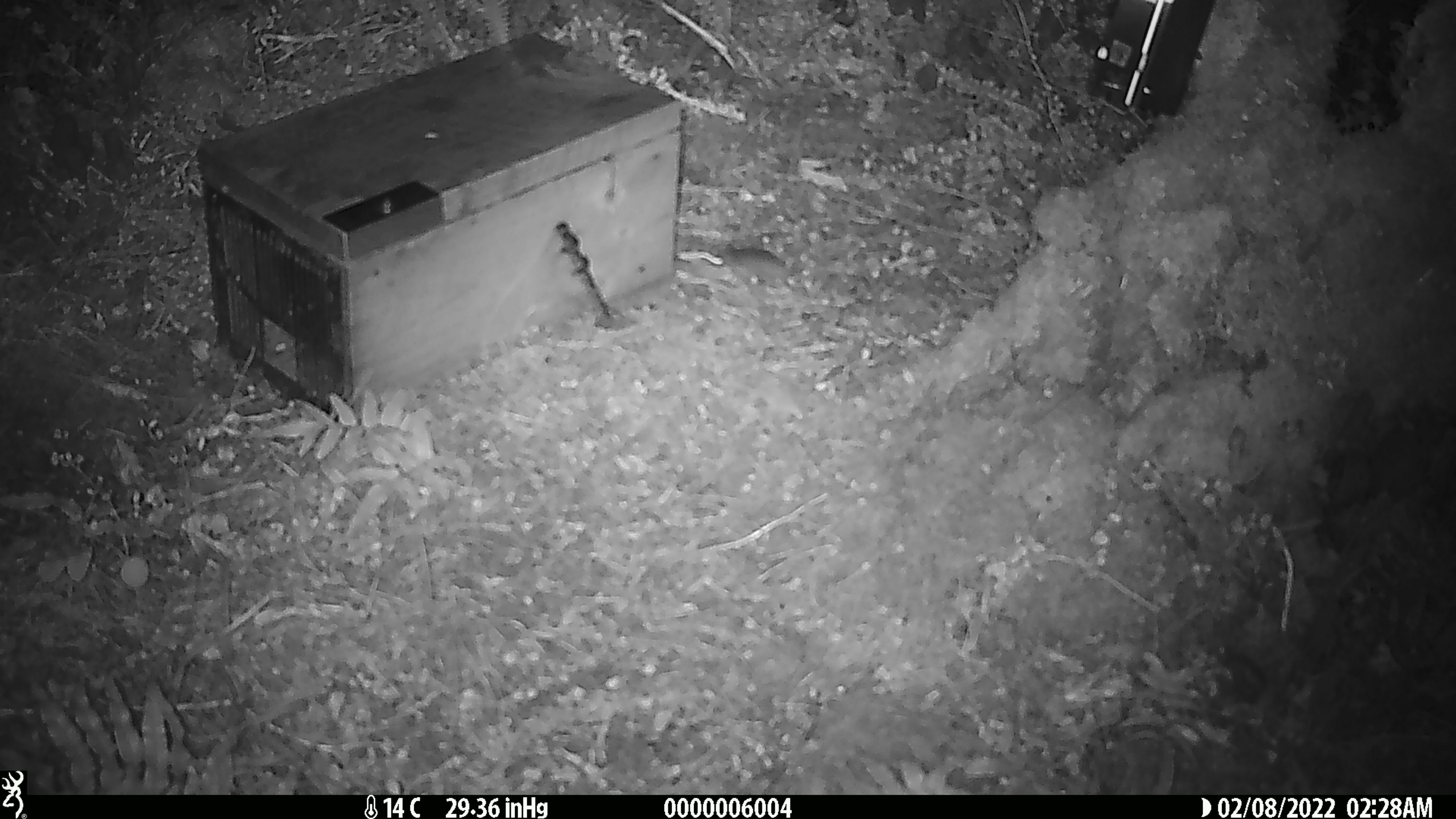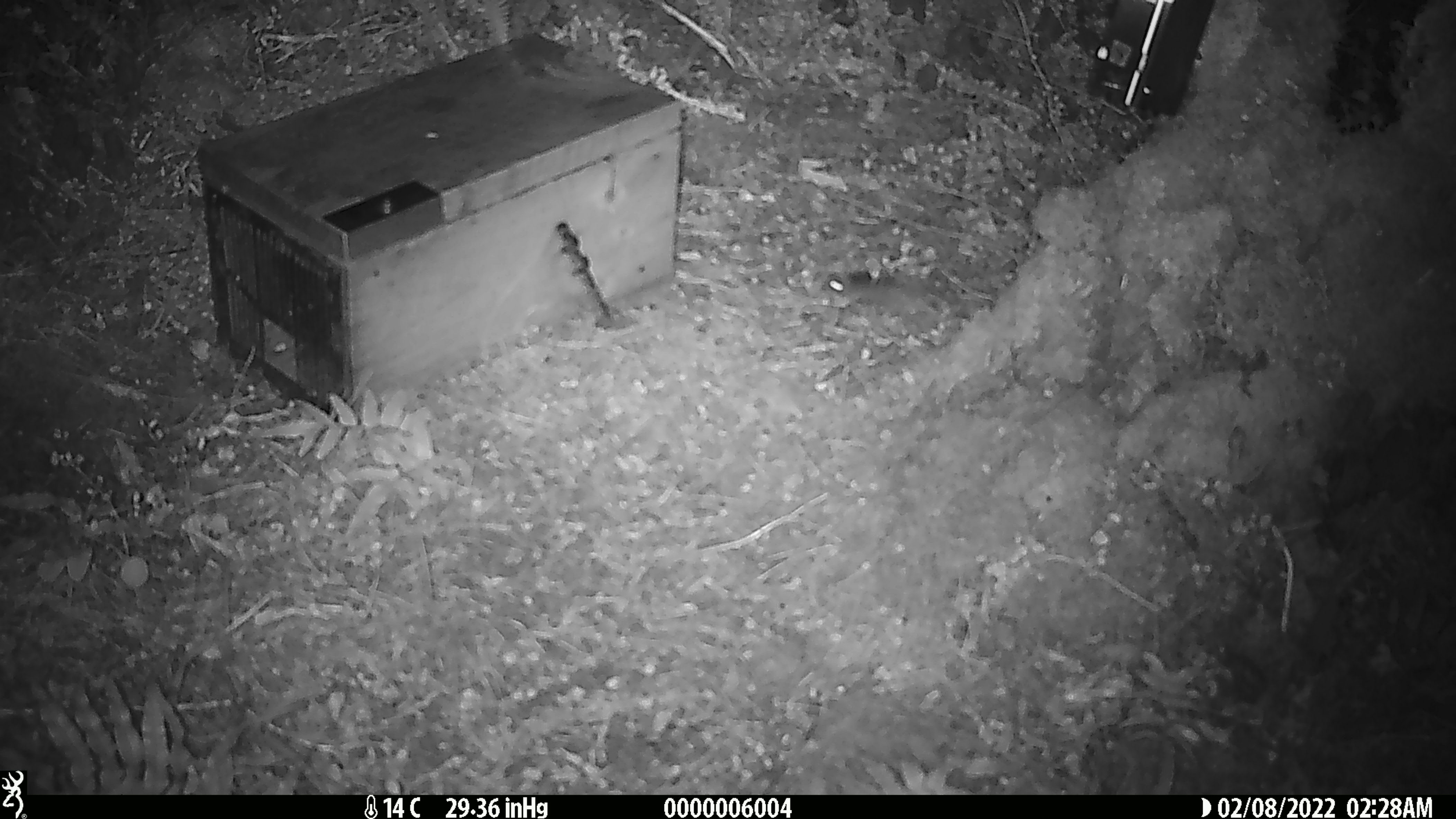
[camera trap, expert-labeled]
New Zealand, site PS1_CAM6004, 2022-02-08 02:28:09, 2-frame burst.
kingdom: Animalia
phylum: Chordata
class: Mammalia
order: Rodentia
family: Muridae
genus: Mus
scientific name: Mus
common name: mouse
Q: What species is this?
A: Mouse (Mus).